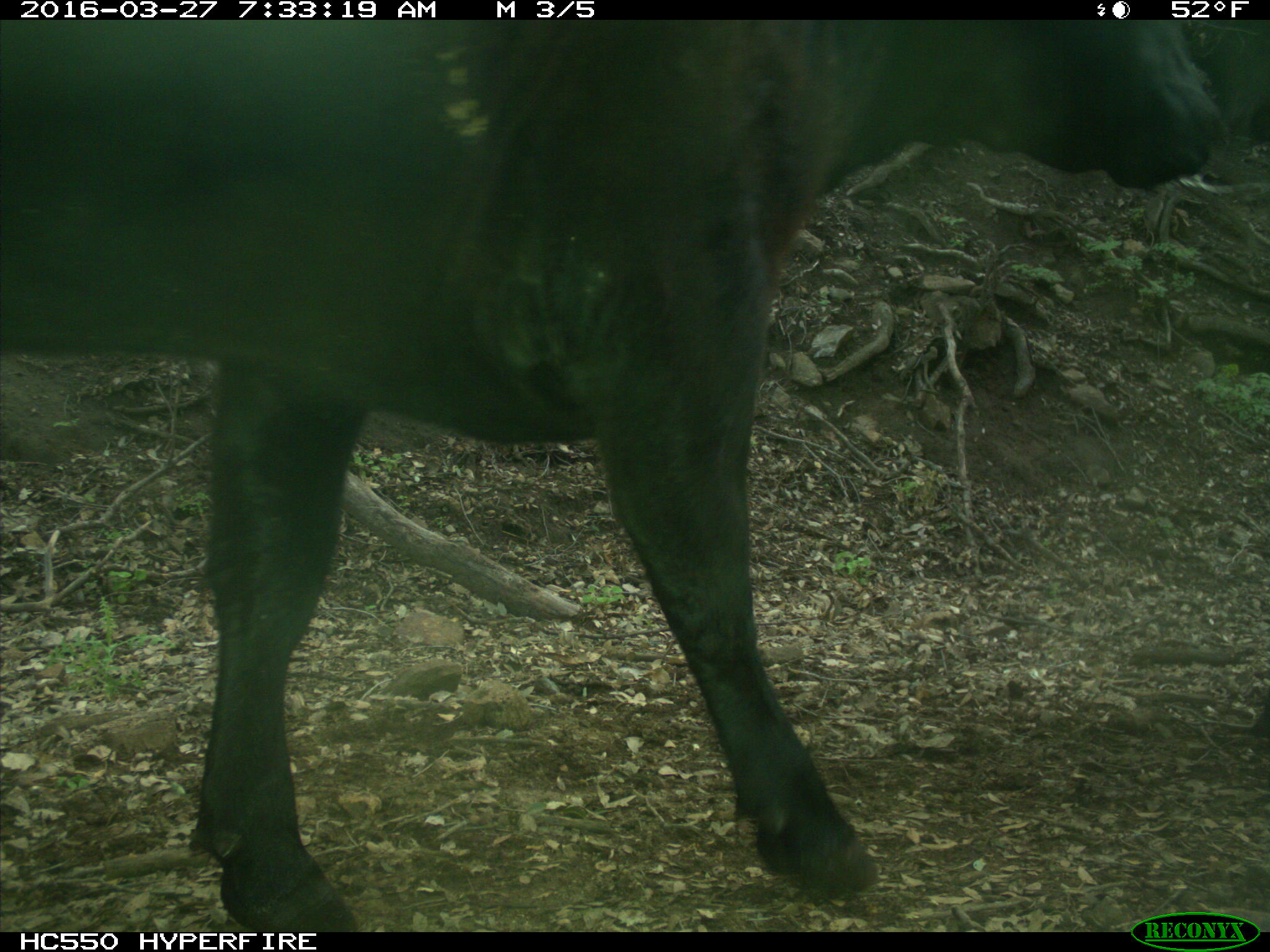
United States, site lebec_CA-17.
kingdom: Animalia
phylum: Chordata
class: Mammalia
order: Artiodactyla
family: Bovidae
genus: Bos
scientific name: Bos taurus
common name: domestic cow